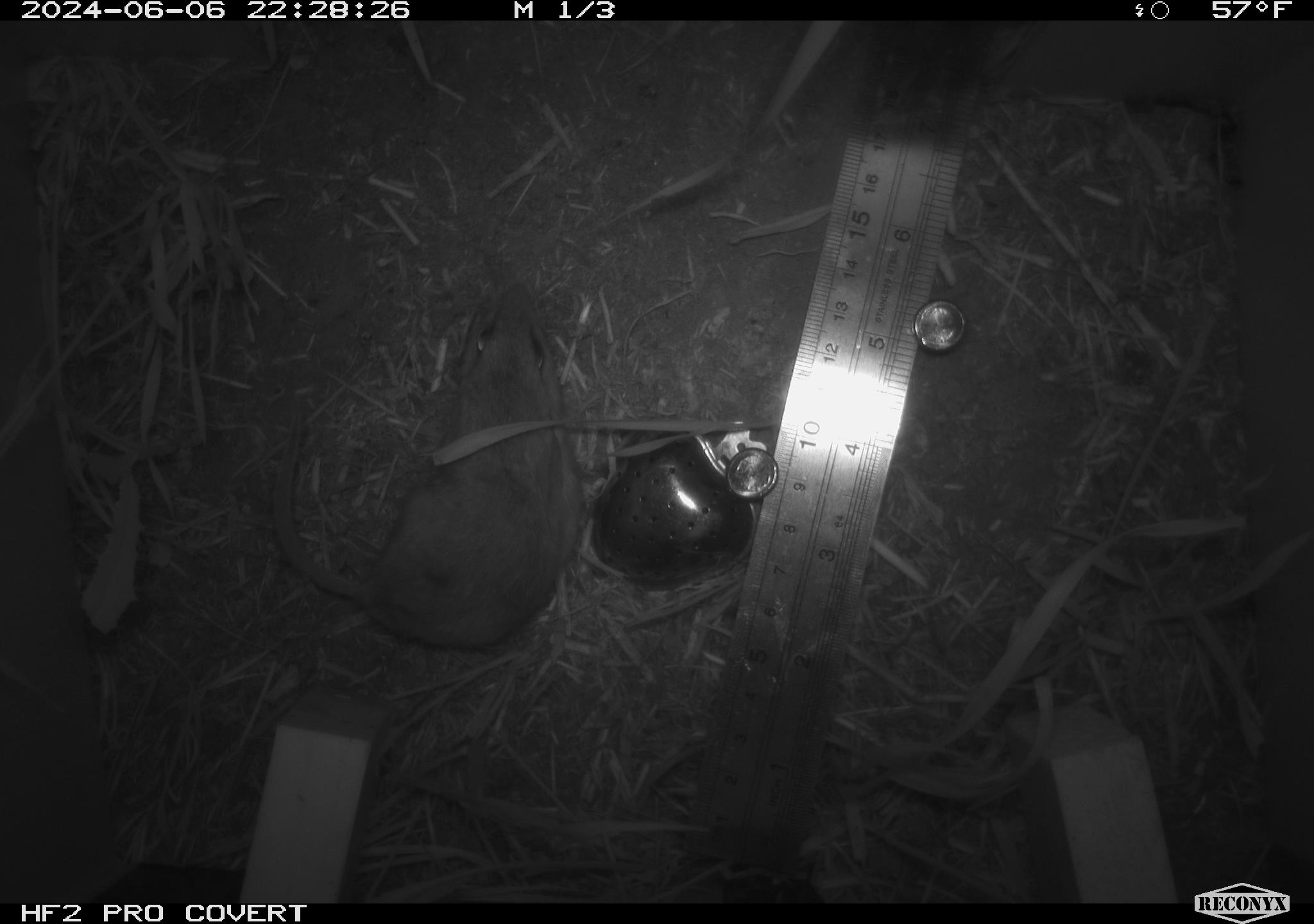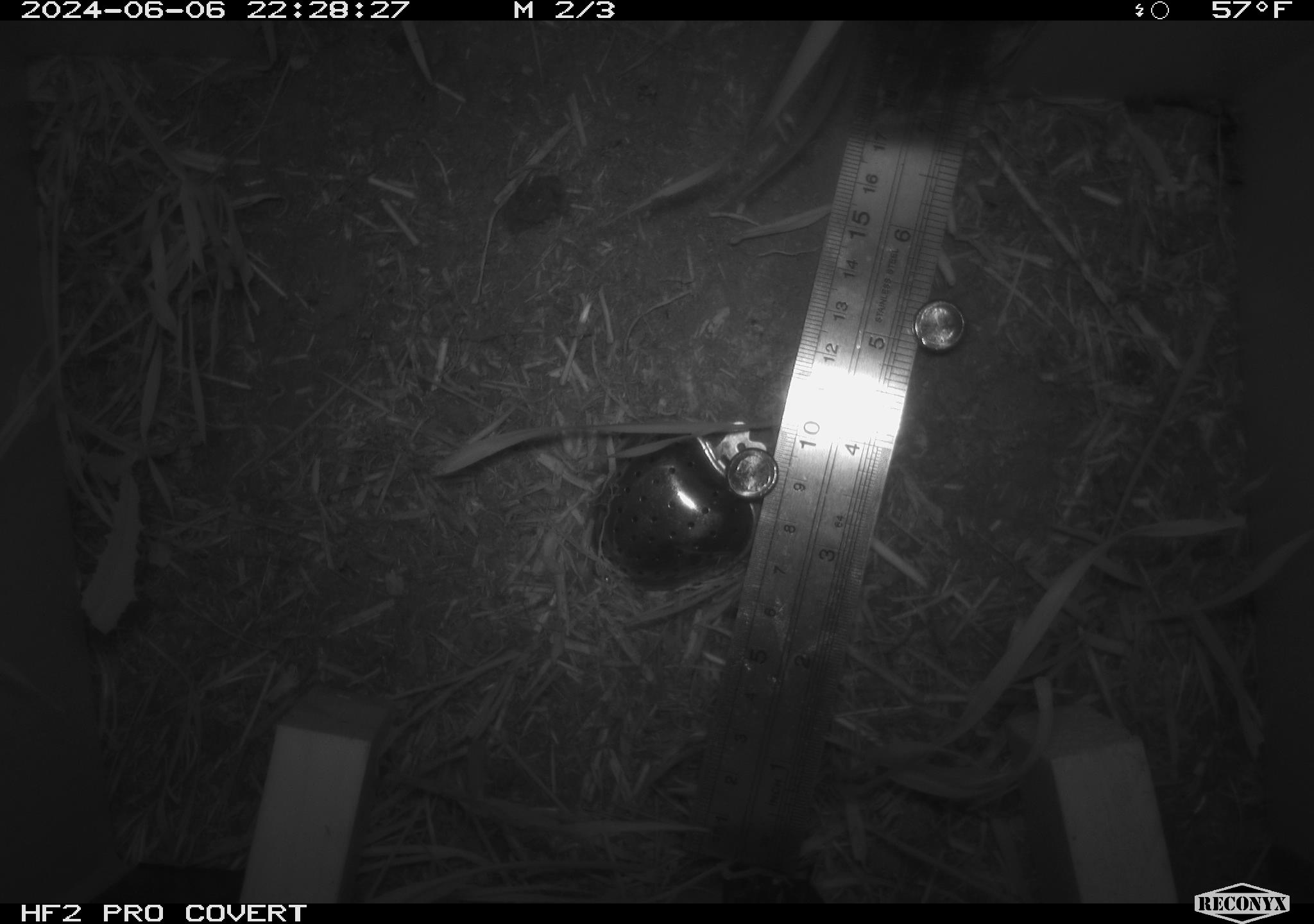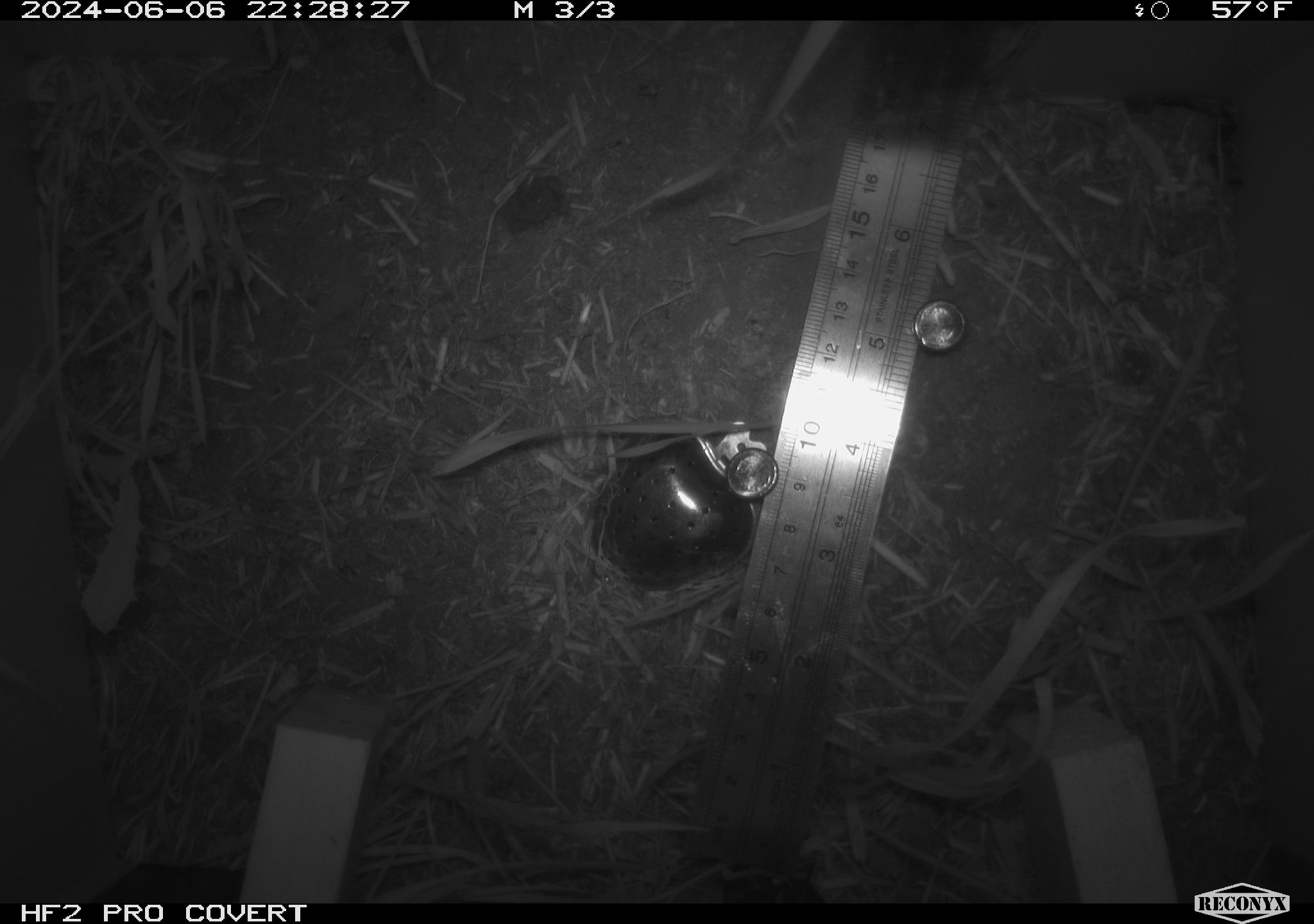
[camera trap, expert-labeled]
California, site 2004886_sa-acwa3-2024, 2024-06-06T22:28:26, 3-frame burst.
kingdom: Animalia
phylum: Chordata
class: Mammalia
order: Rodentia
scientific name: Rodentia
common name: mouse species